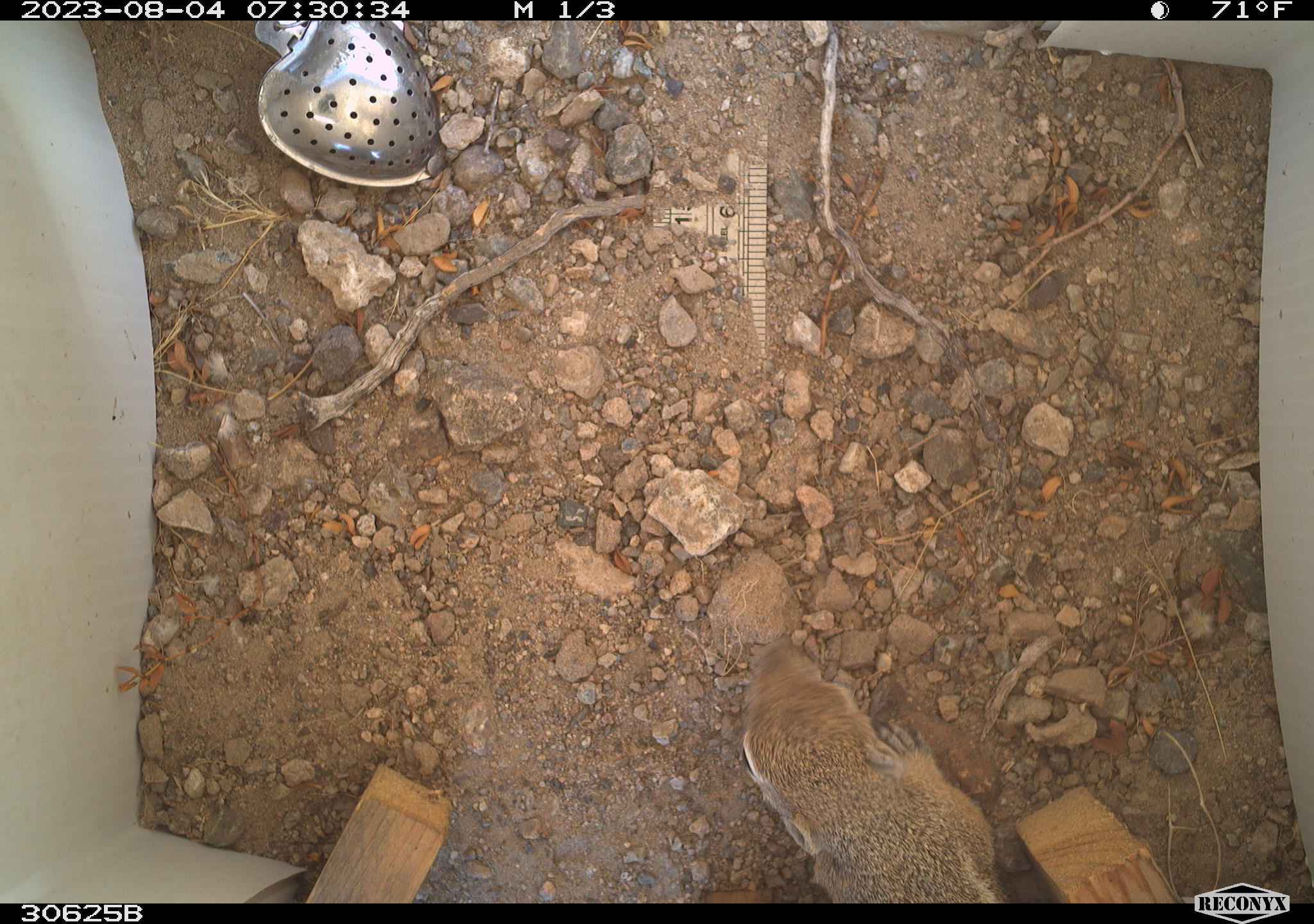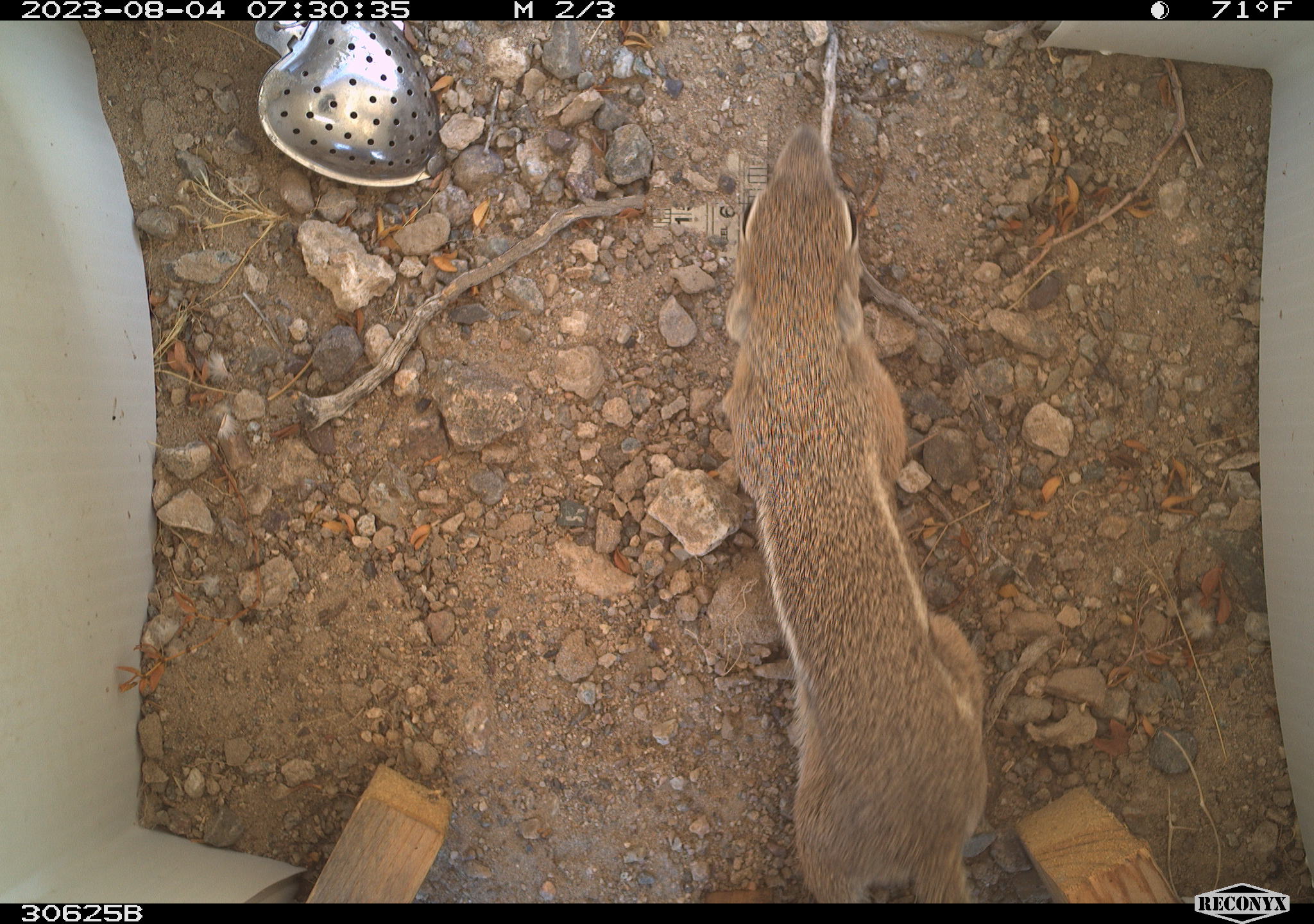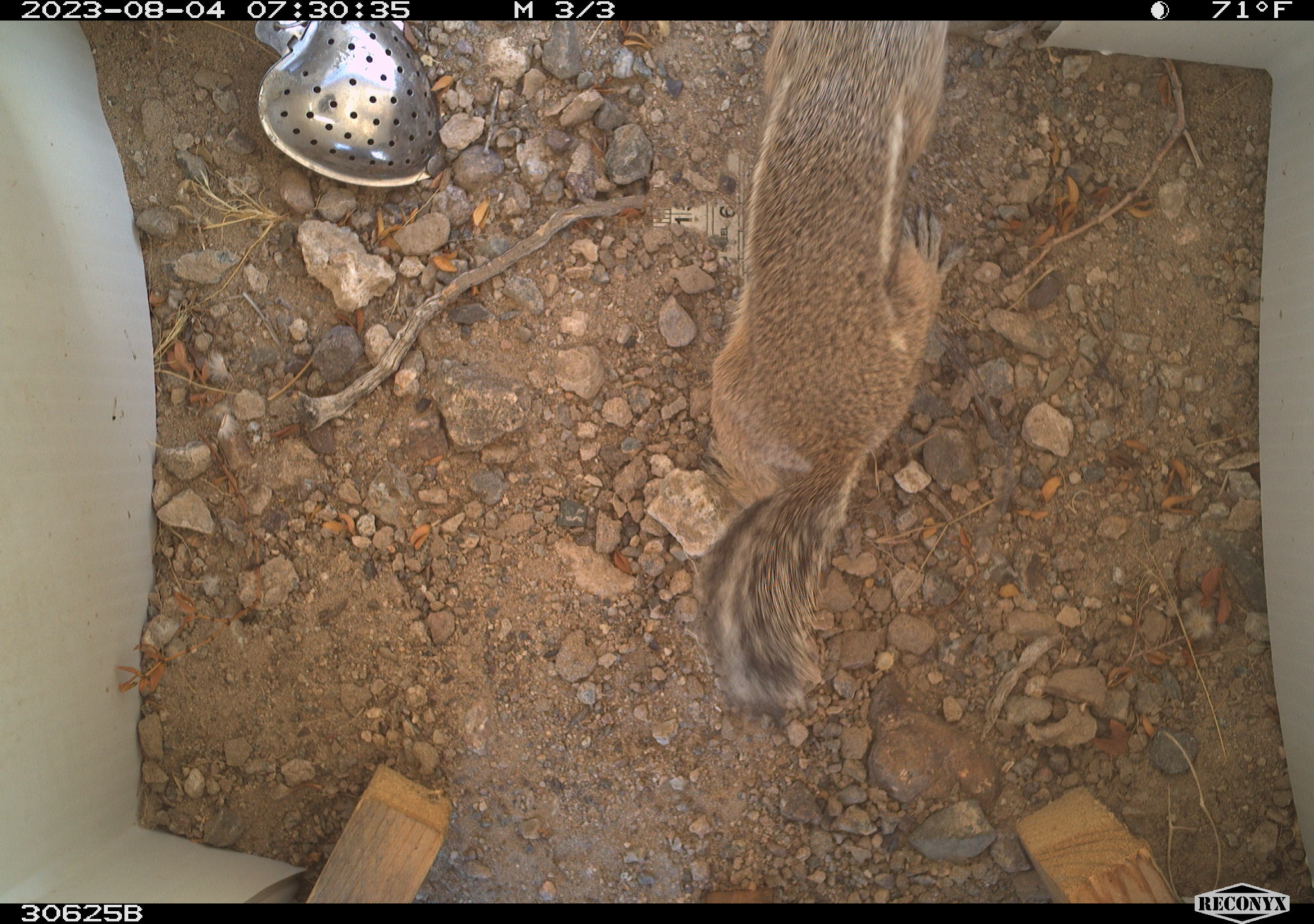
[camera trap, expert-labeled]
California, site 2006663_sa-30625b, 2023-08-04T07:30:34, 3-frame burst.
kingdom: Animalia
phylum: Chordata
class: Mammalia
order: Rodentia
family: Sciuridae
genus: Ammospermophilus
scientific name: Ammospermophilus leucurus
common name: white-tailed antelope squirrel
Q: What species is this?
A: White-tailed antelope squirrel (Ammospermophilus leucurus).